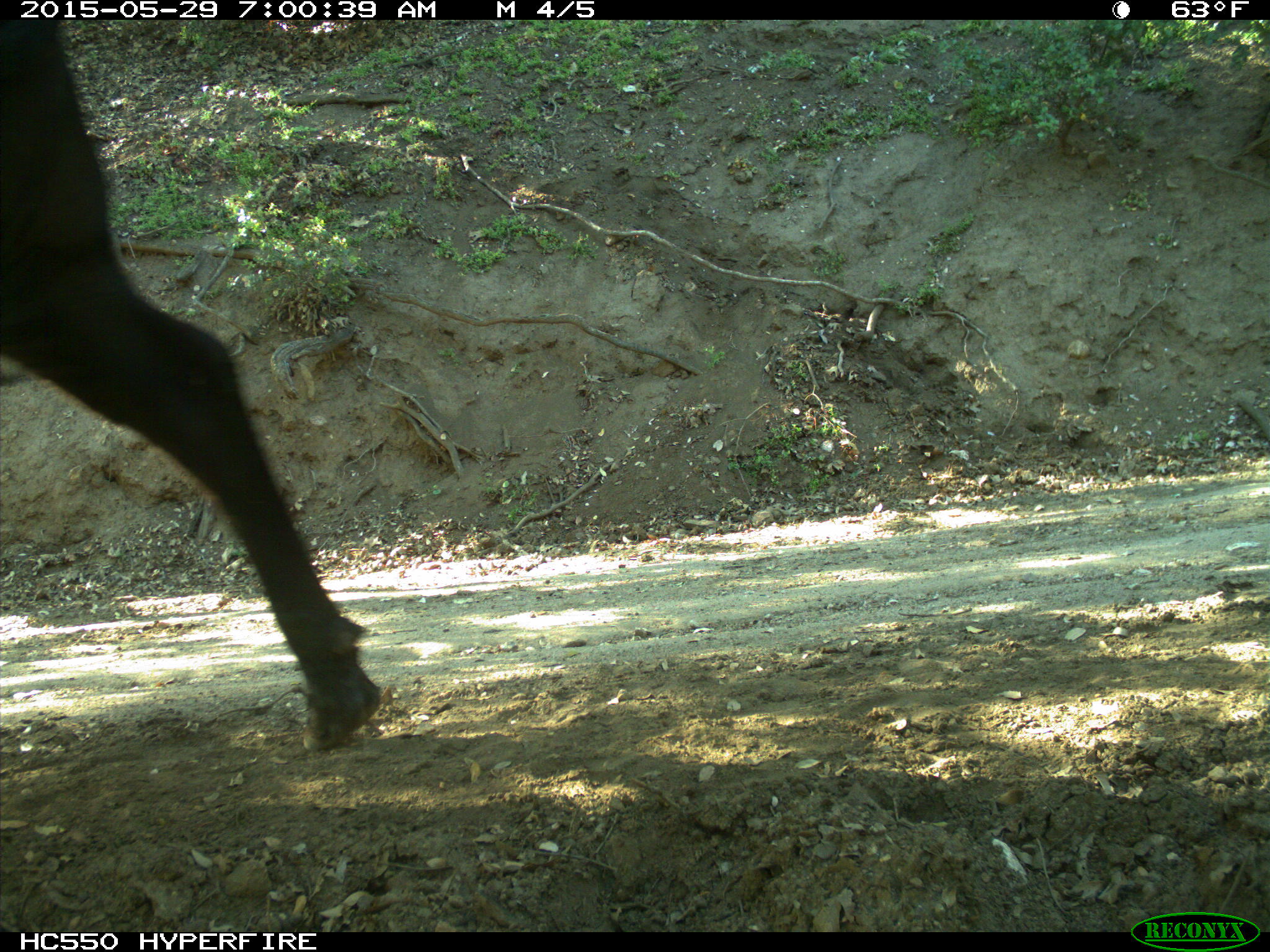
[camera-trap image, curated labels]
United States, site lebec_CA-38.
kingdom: Animalia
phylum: Chordata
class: Mammalia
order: Artiodactyla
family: Bovidae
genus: Bos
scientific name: Bos taurus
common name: domestic cow